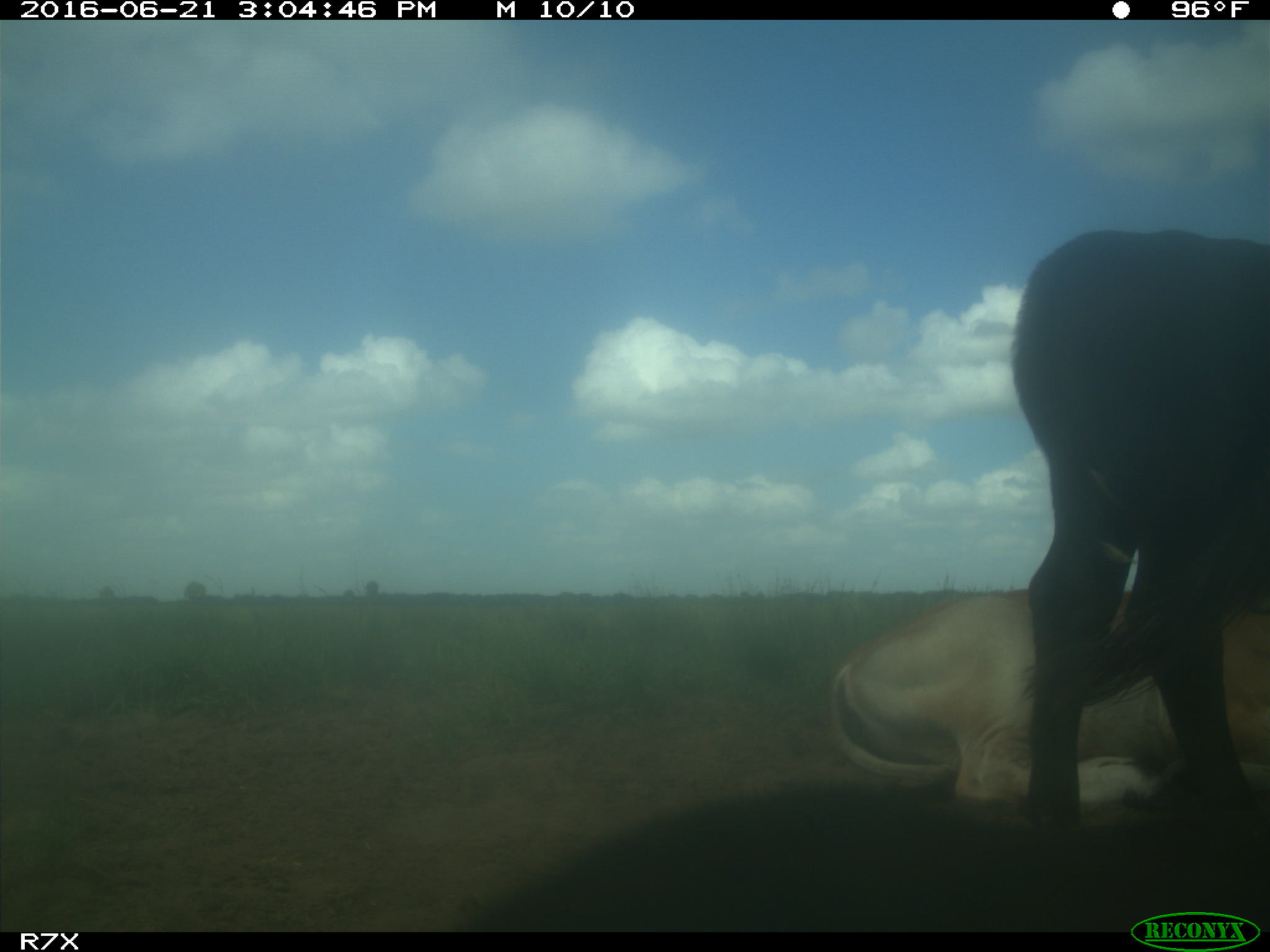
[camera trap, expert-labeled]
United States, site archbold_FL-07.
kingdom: Animalia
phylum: Chordata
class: Mammalia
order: Artiodactyla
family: Bovidae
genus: Bos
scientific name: Bos taurus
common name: domestic cow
Bos taurus (domestic cow).